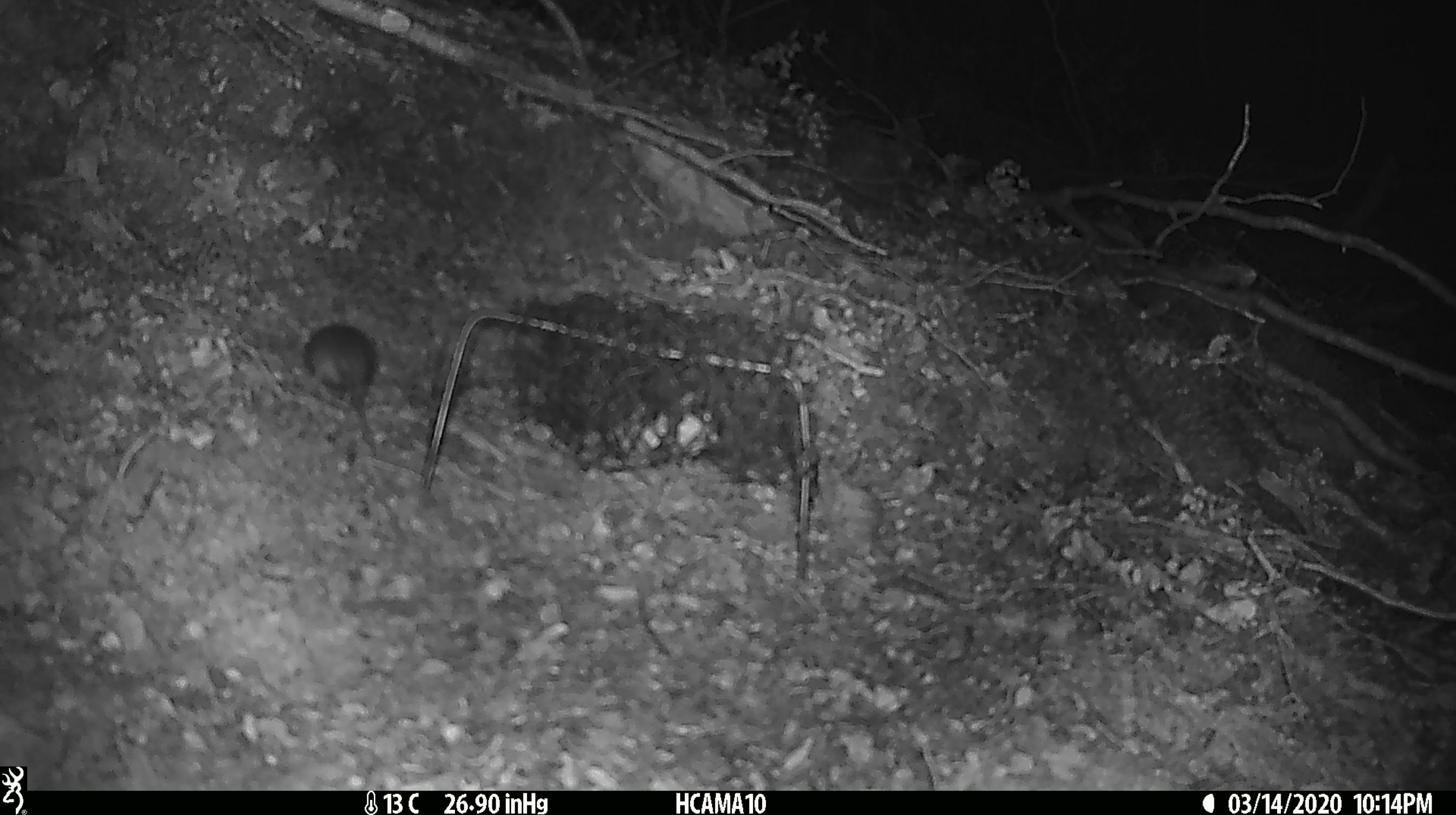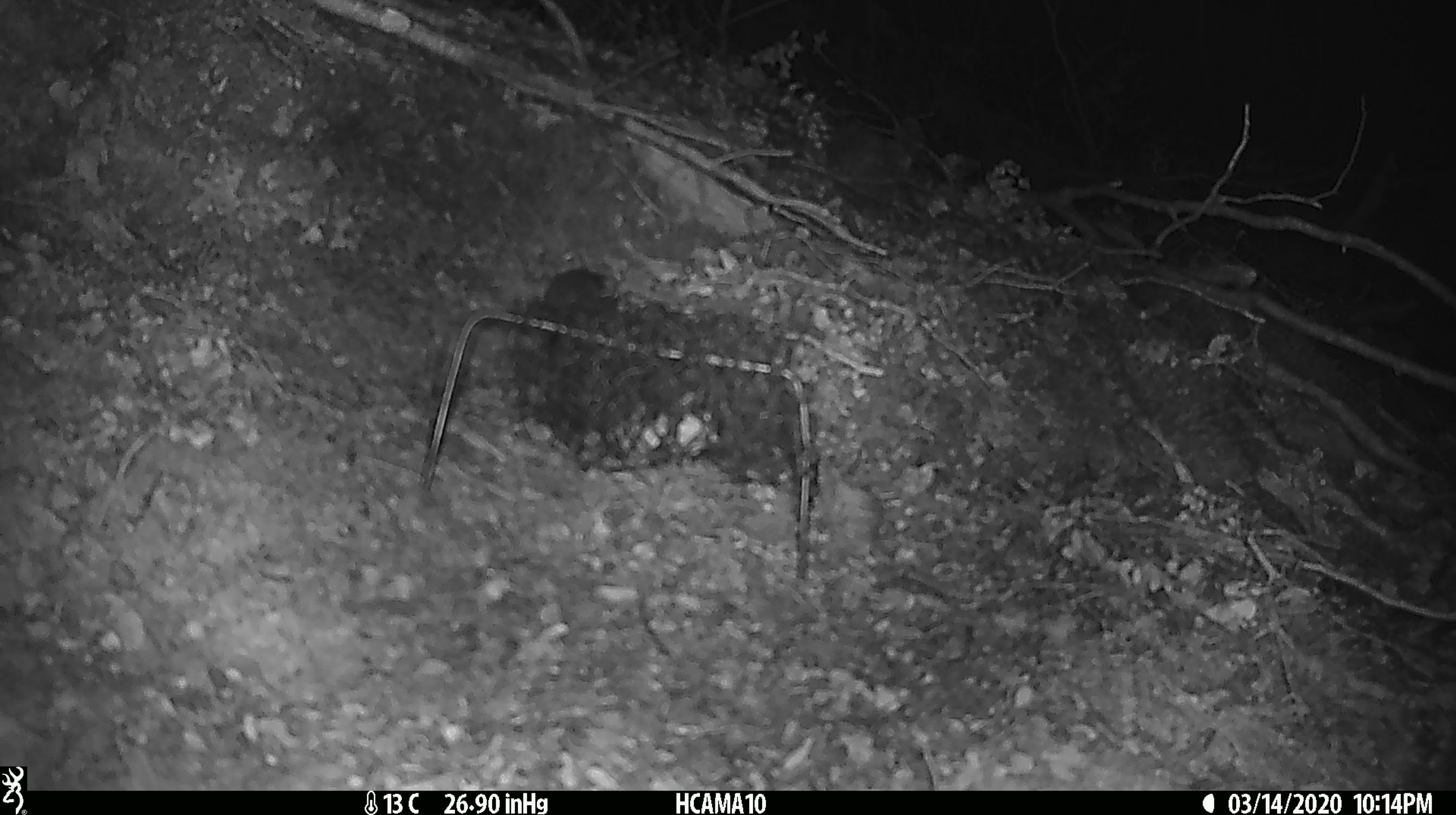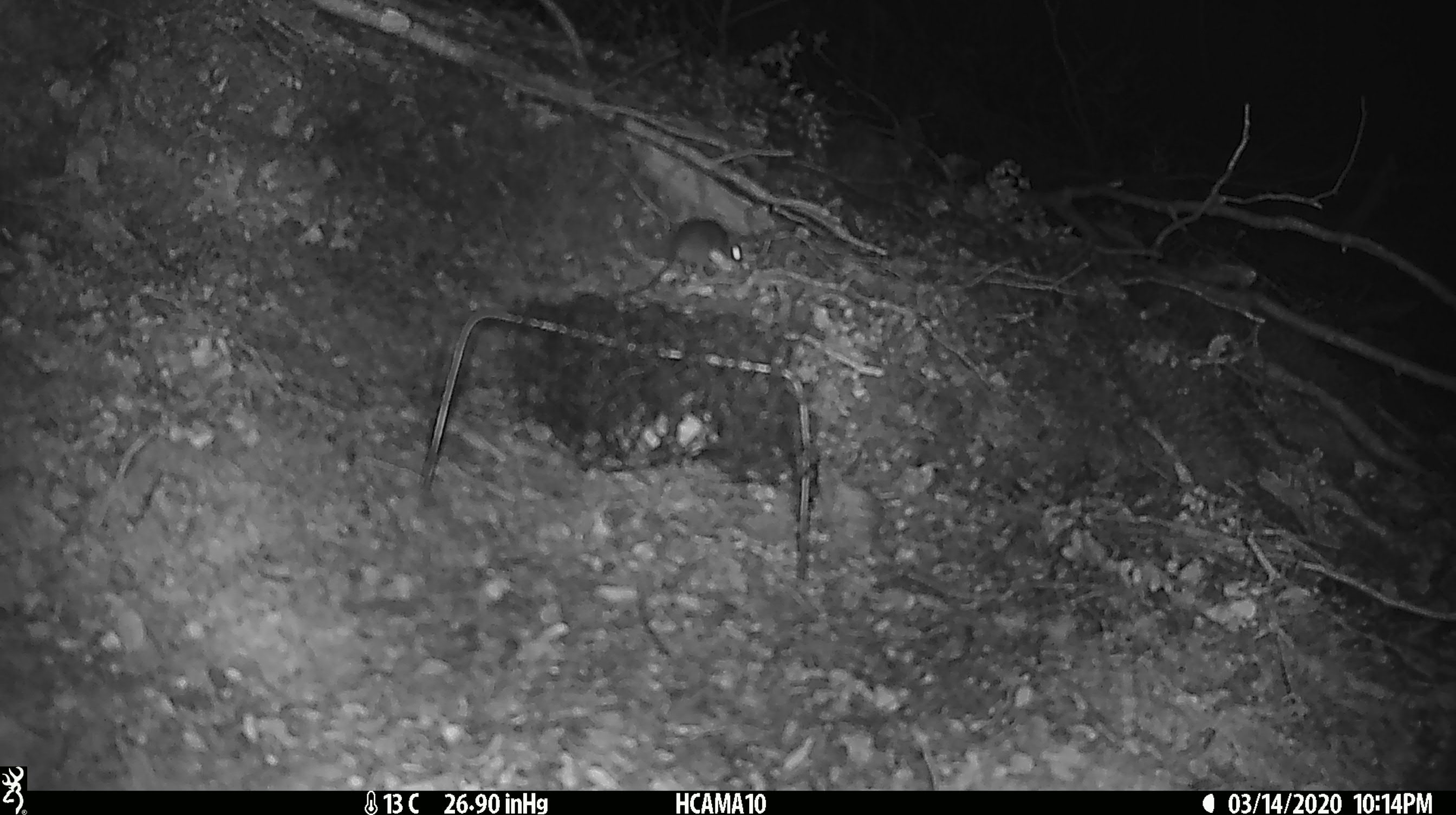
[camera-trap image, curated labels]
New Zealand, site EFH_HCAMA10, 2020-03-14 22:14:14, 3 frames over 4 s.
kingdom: Animalia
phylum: Chordata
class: Mammalia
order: Rodentia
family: Muridae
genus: Mus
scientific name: Mus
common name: mouse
Mouse (Mus).